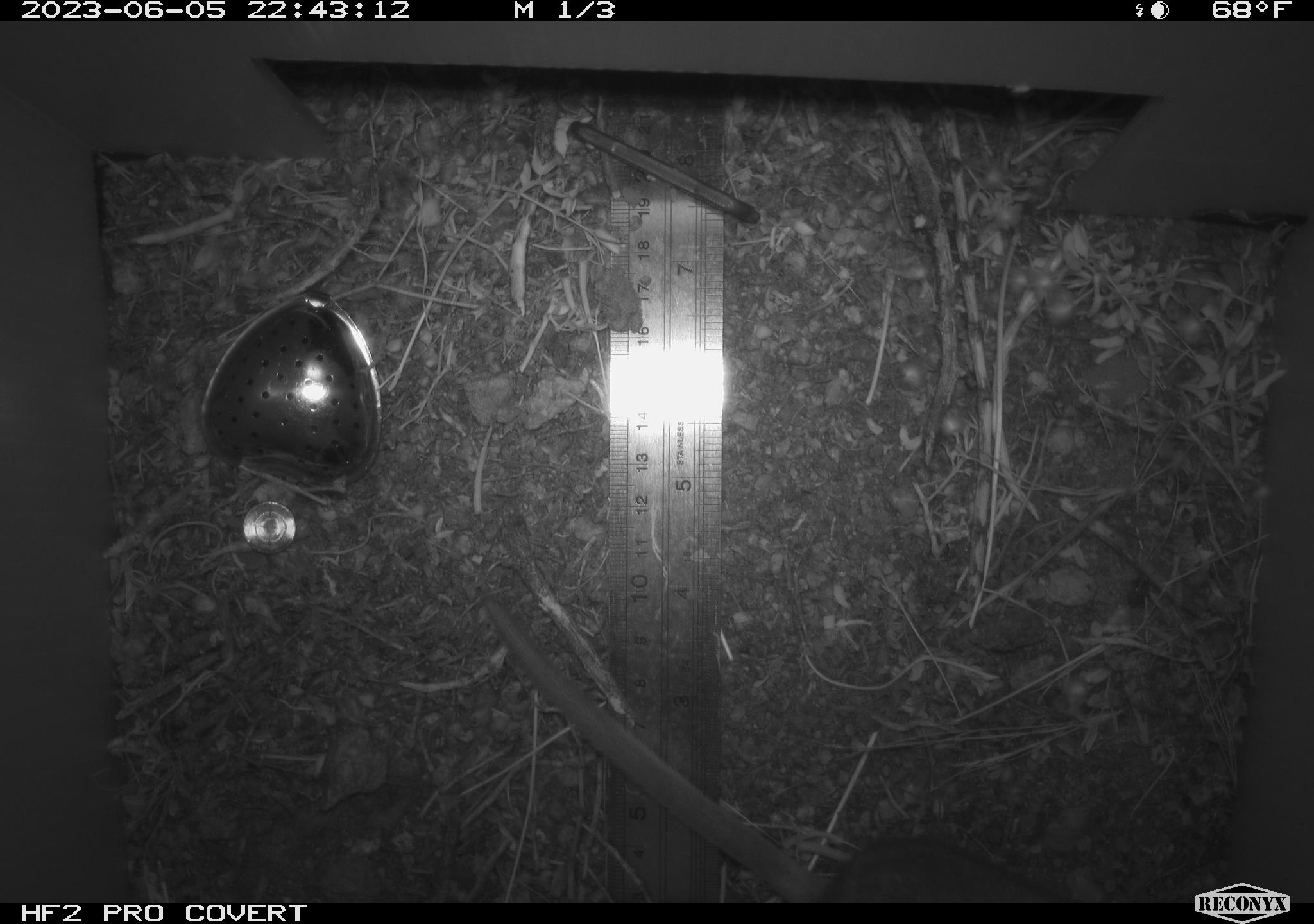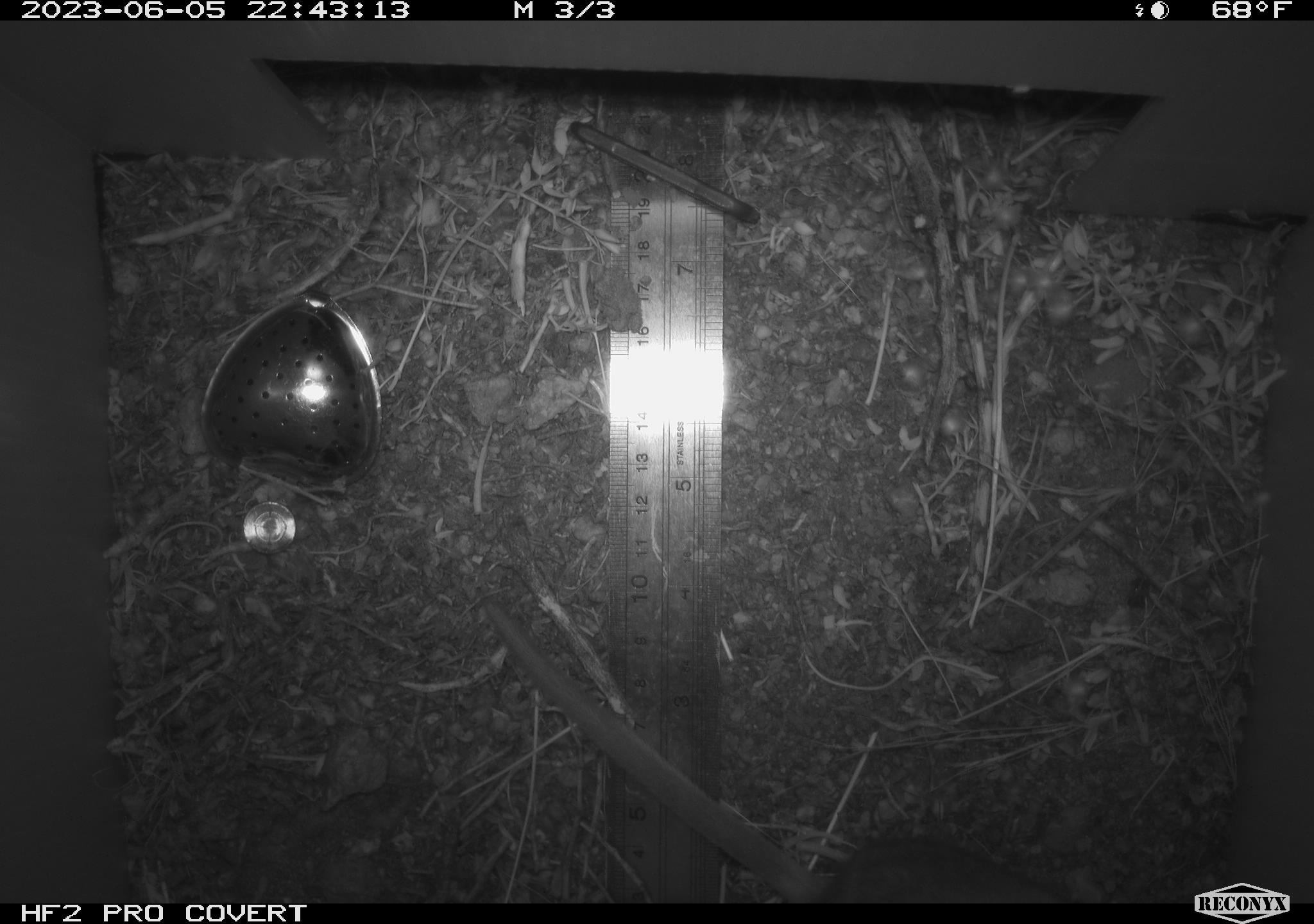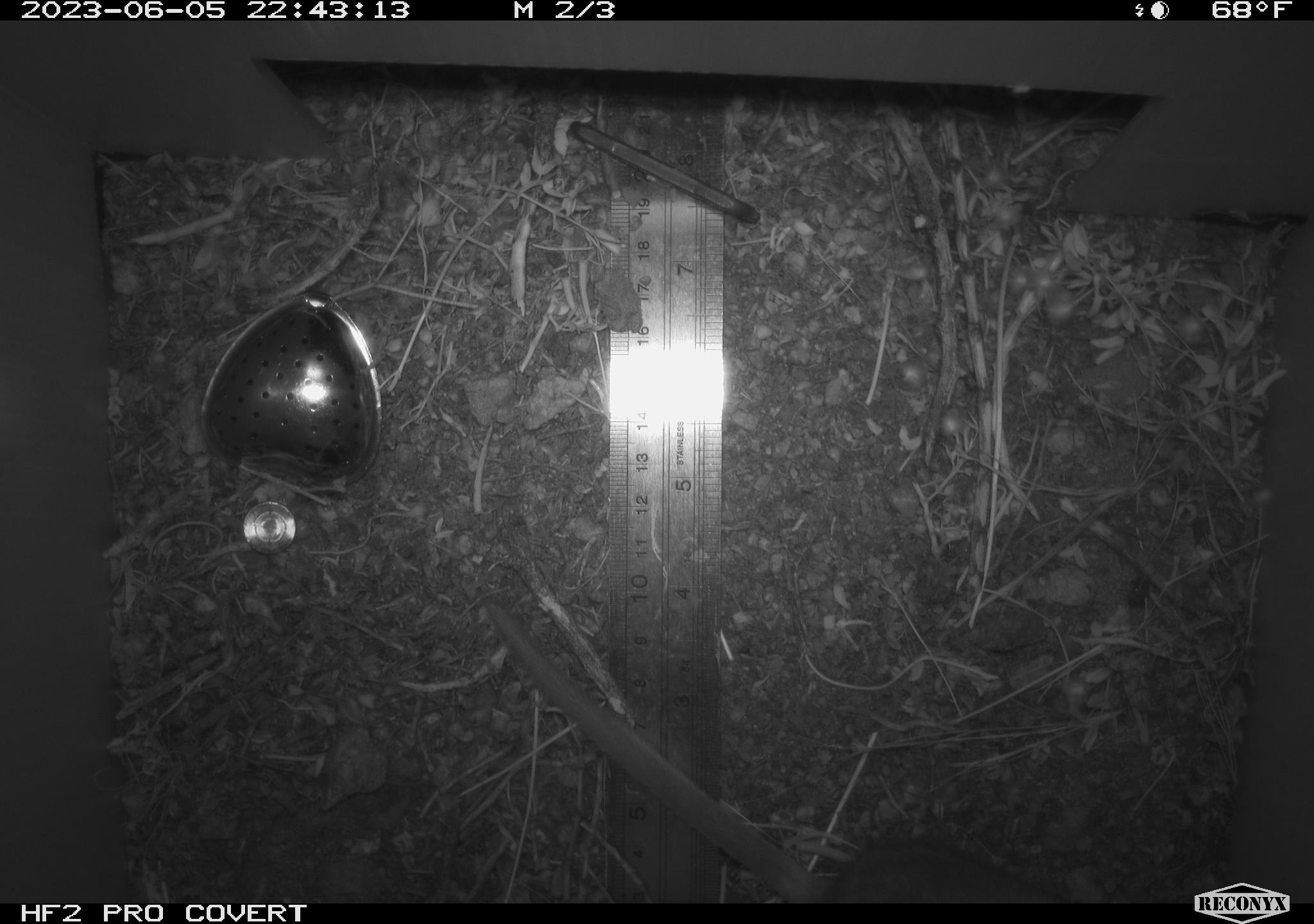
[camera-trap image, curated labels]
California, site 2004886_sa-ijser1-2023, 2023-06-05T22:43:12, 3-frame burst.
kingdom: Animalia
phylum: Chordata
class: Mammalia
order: Rodentia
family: Cricetidae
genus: Neotoma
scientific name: Neotoma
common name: pack rat or woodrat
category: neotoma species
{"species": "neotoma species (pack rat or woodrat) (Neotoma)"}